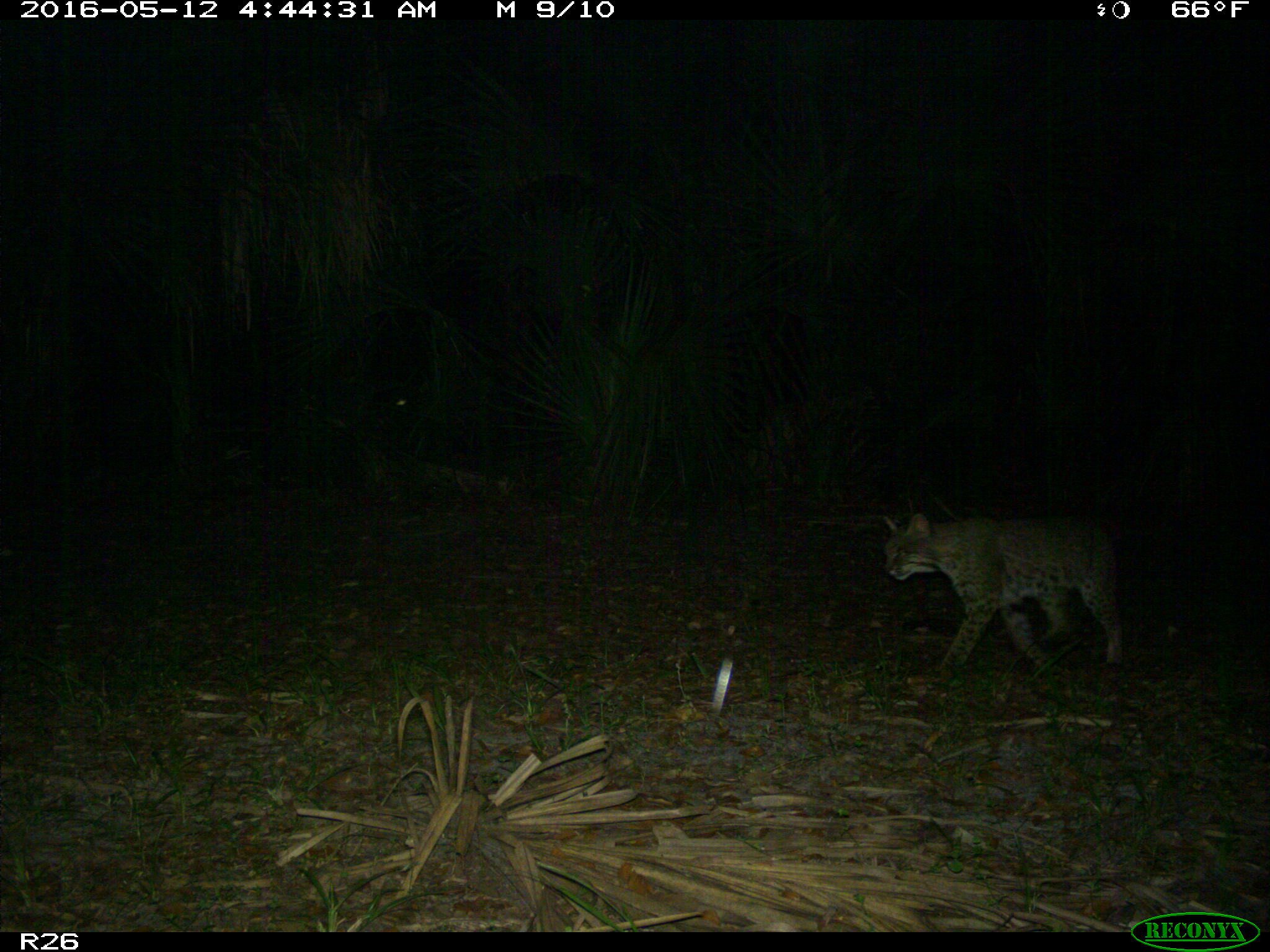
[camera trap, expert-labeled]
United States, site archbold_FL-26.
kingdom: Animalia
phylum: Chordata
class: Mammalia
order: Carnivora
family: Felidae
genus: Lynx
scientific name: Lynx rufus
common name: bobcat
Lynx rufus (bobcat).